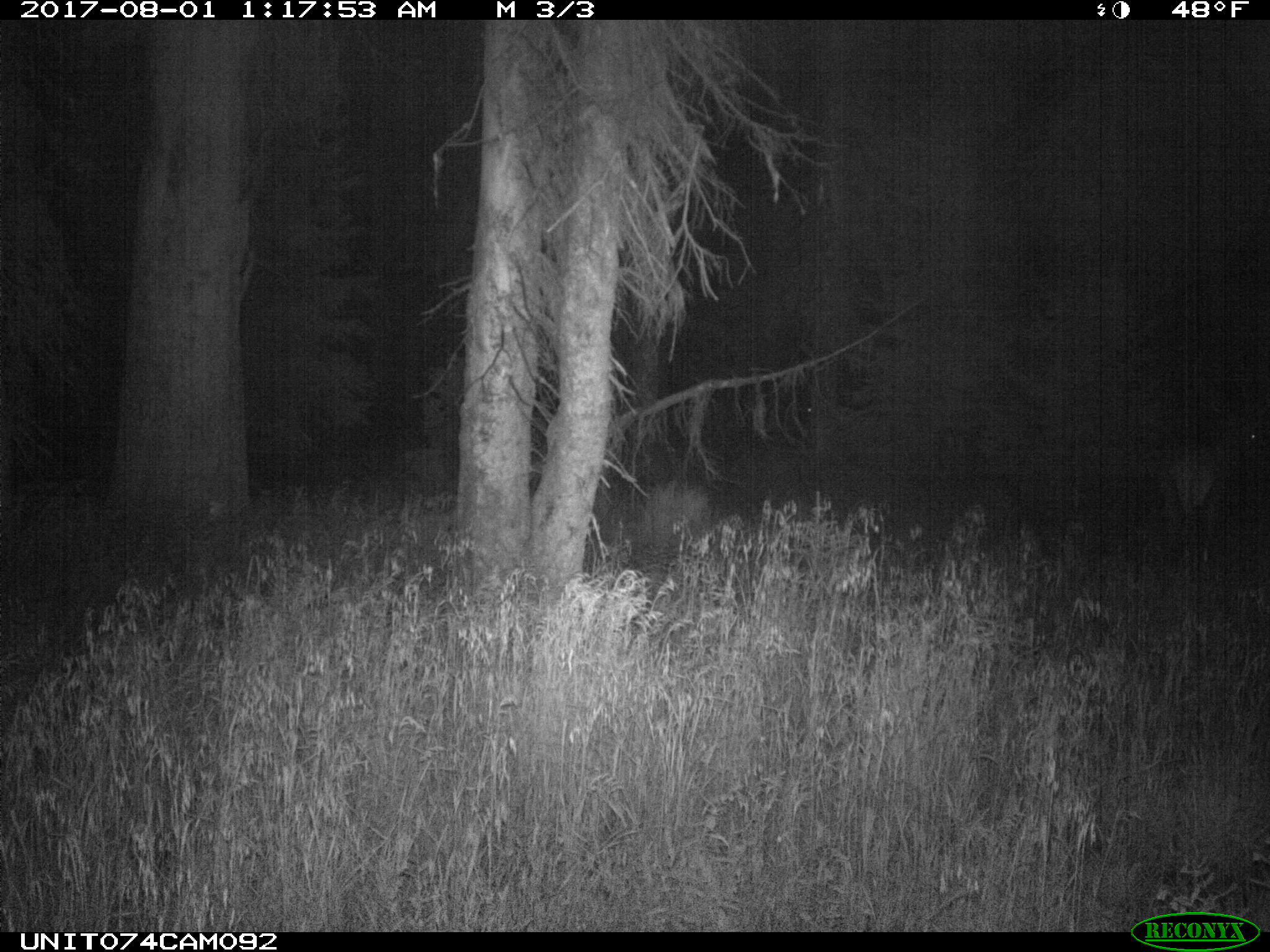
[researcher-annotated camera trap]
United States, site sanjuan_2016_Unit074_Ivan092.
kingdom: Animalia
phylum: Chordata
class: Mammalia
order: Artiodactyla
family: Cervidae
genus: Cervus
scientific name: Cervus elaphus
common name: red deer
Cervus elaphus (red deer).